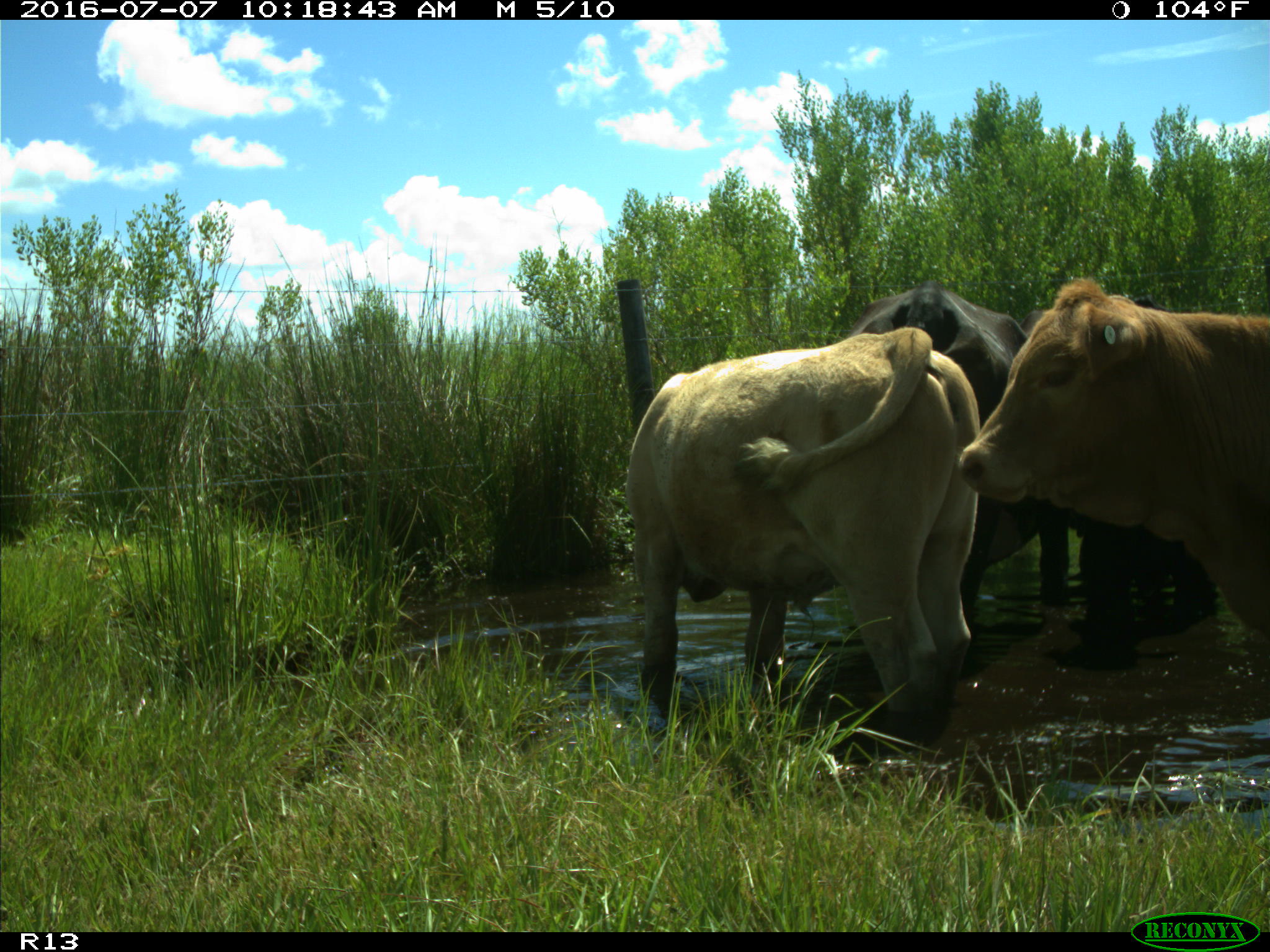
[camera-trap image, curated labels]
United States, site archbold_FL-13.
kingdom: Animalia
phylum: Chordata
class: Mammalia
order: Artiodactyla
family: Bovidae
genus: Bos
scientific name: Bos taurus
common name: domestic cow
Bos taurus (domestic cow).